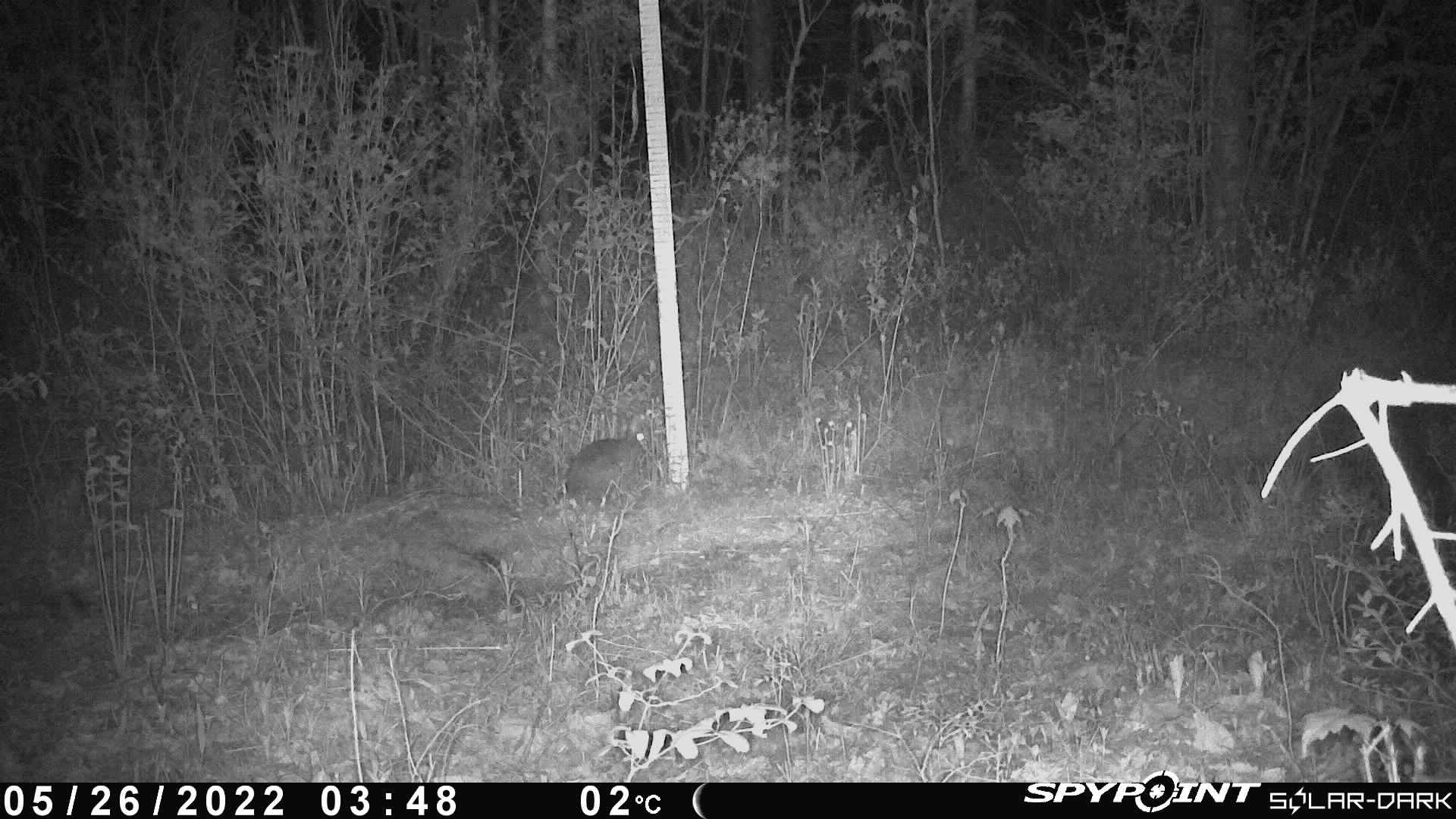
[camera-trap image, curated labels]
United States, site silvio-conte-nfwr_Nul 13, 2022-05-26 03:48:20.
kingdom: Animalia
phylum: Chordata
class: Mammalia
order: Lagomorpha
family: Leporidae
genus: Lepus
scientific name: Lepus americanus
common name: snowshoe hare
Snowshoe hare (Lepus americanus).